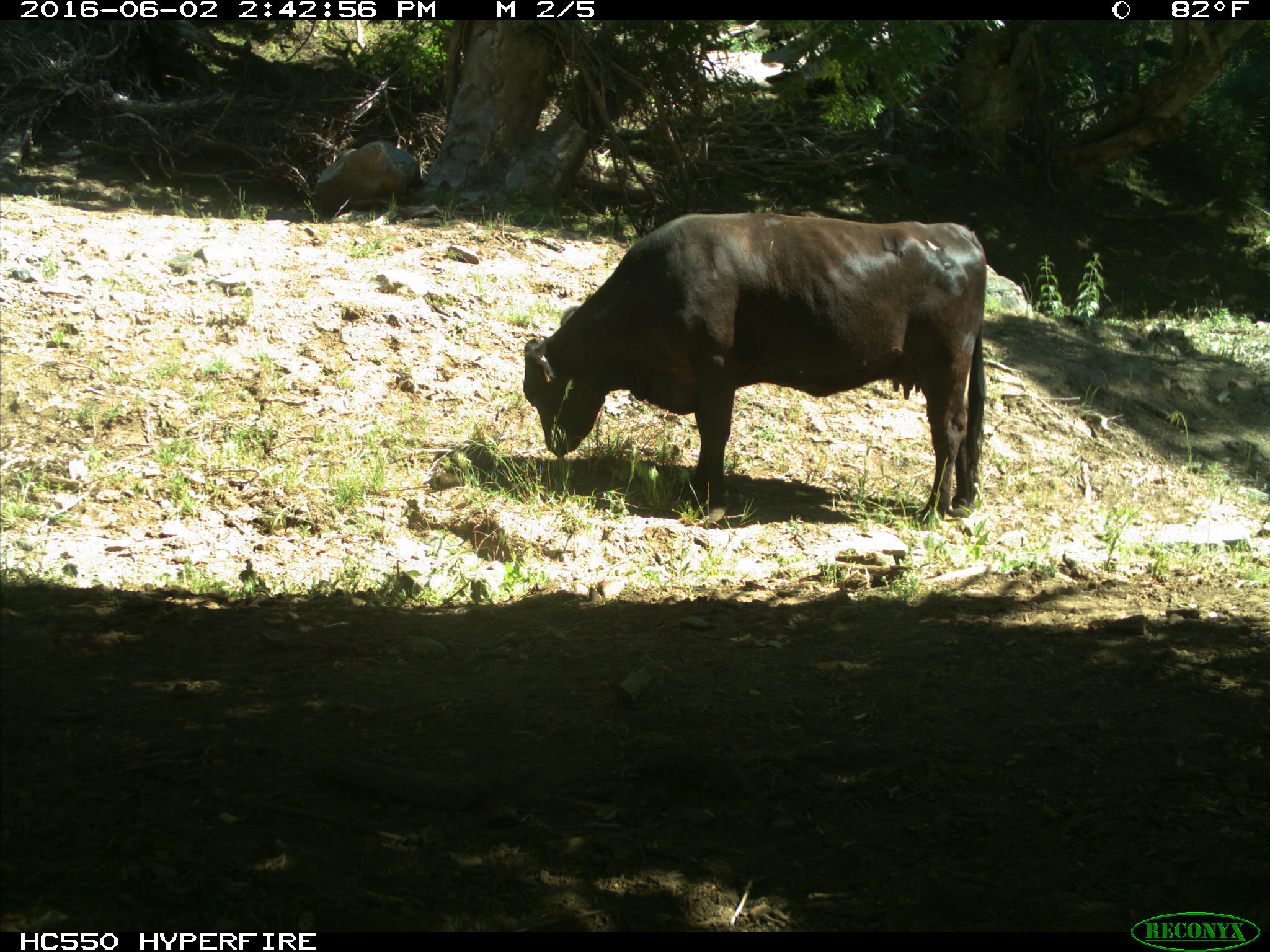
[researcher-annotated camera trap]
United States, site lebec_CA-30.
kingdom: Animalia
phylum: Chordata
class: Mammalia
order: Artiodactyla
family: Bovidae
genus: Bos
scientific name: Bos taurus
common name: domestic cow